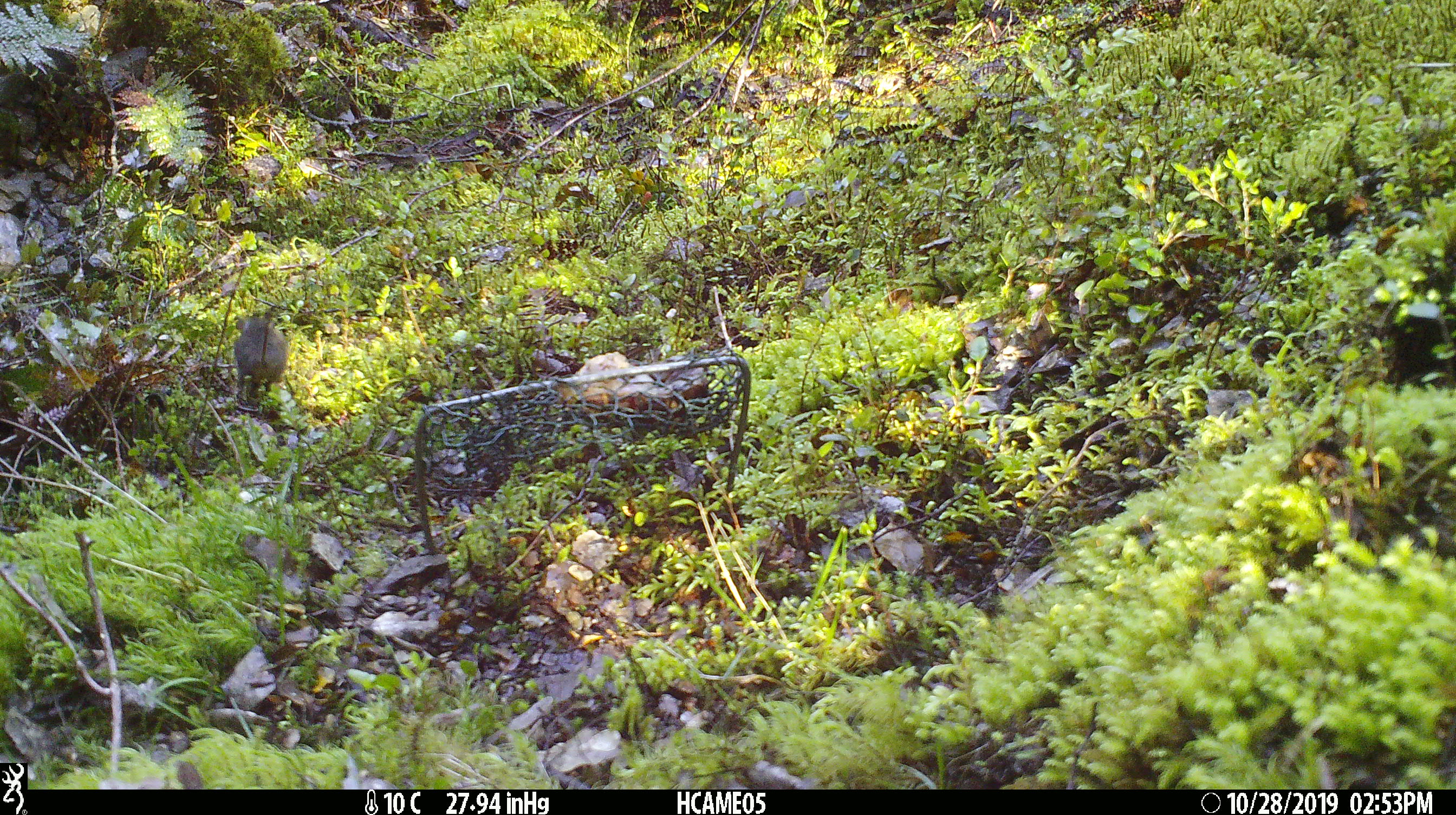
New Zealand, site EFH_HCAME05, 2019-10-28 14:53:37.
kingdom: Animalia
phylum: Chordata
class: Mammalia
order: Rodentia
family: Muridae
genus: Mus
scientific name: Mus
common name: mouse